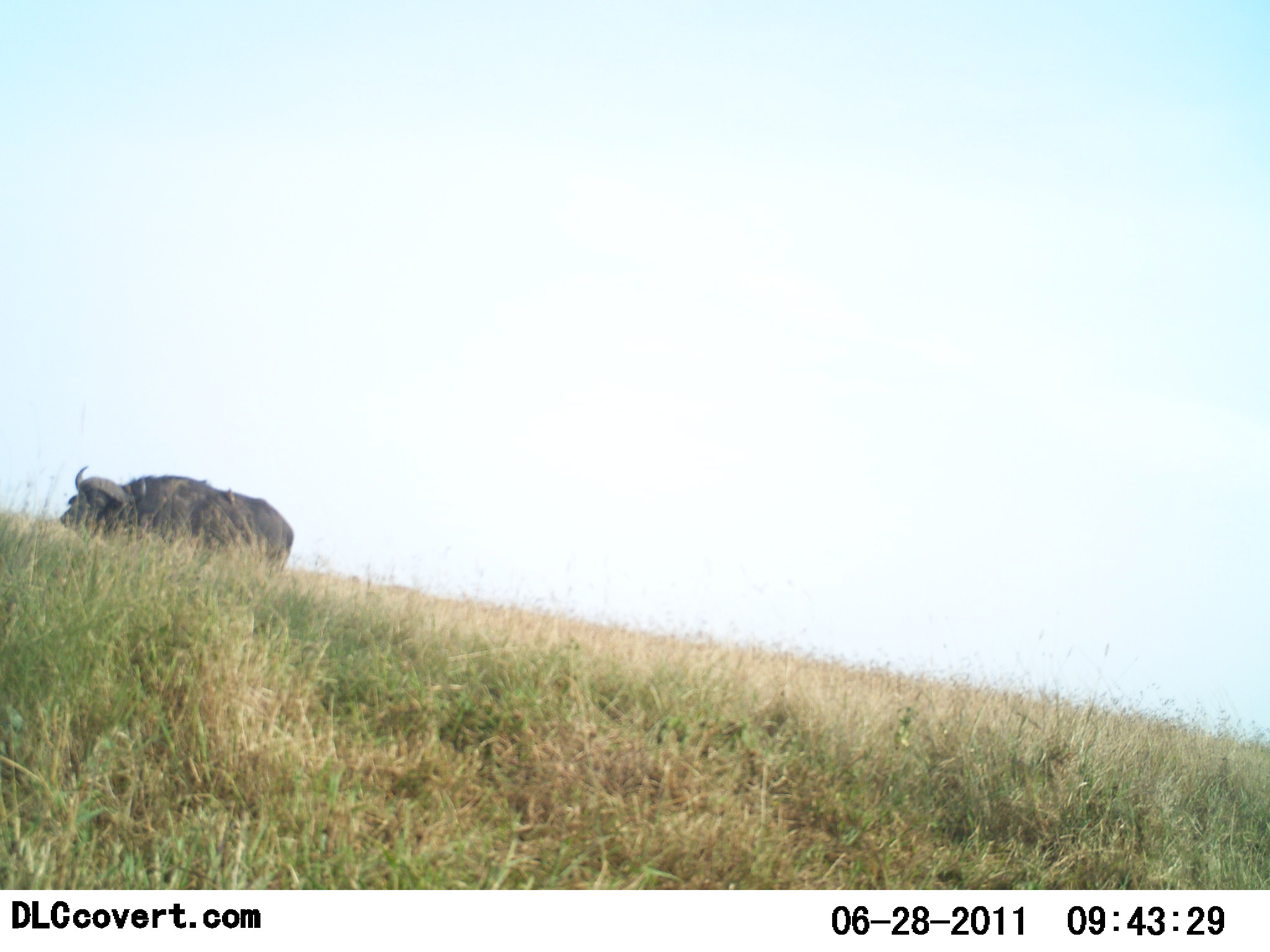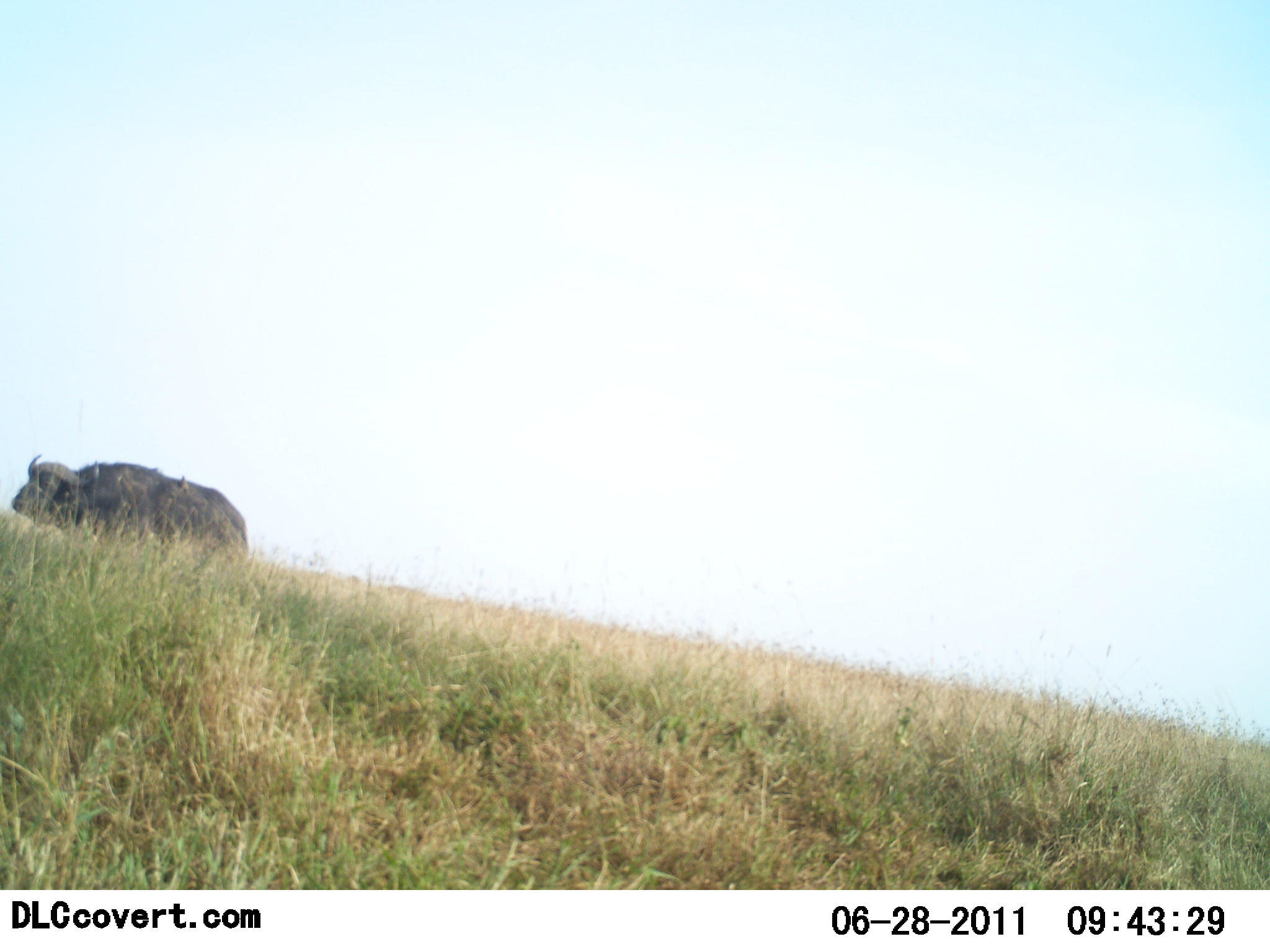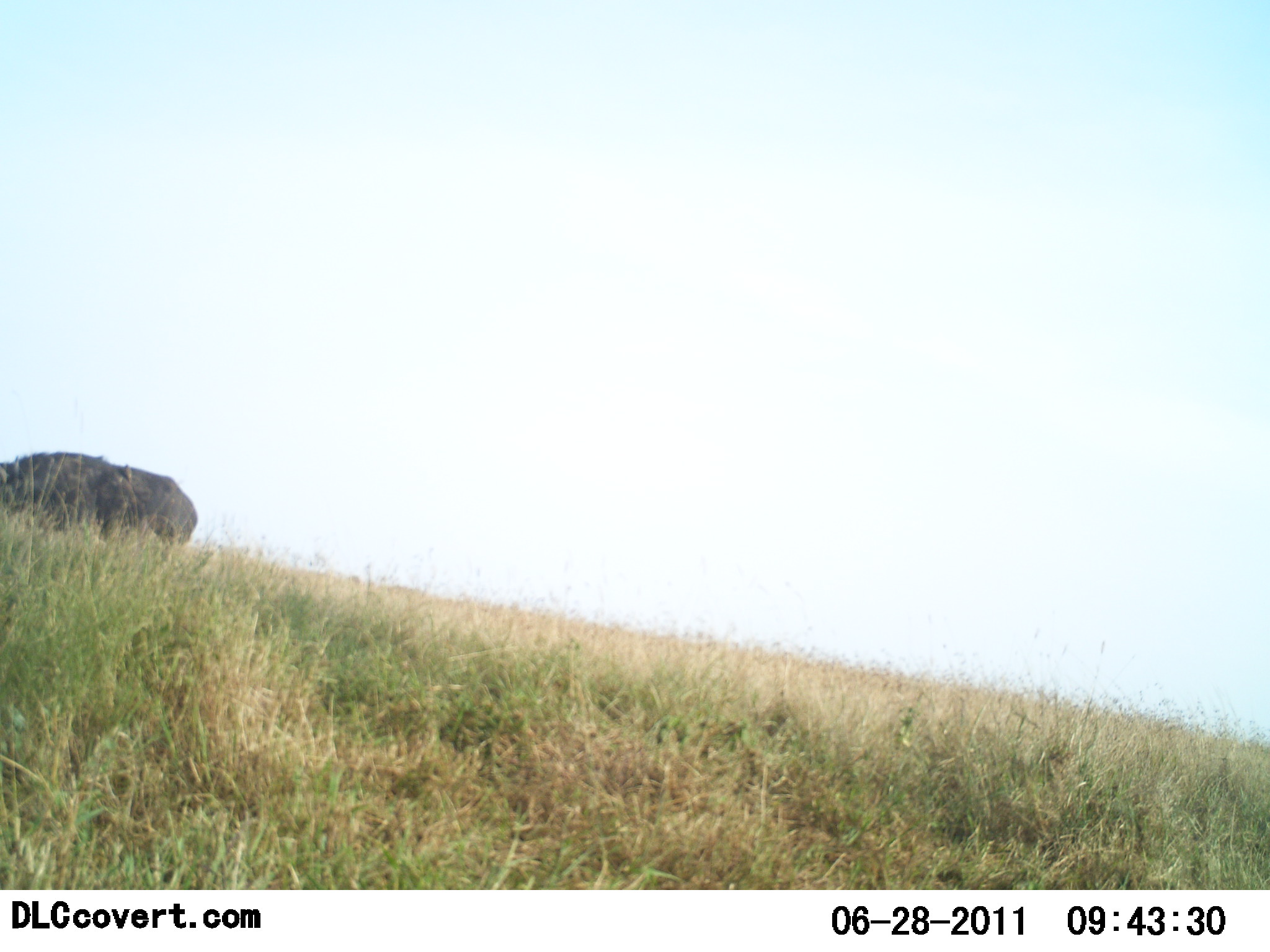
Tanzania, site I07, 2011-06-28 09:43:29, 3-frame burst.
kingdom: Animalia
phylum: Chordata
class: Mammalia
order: Artiodactyla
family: Bovidae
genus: Syncerus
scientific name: Syncerus caffer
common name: cape buffalo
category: buffalo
Buffalo (cape buffalo) (Syncerus caffer), count 1. Behavior (volunteer vote fractions): standing 14%, resting 0%, moving 93%, interacting 0%. Young present (vote fraction): 0%. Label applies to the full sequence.